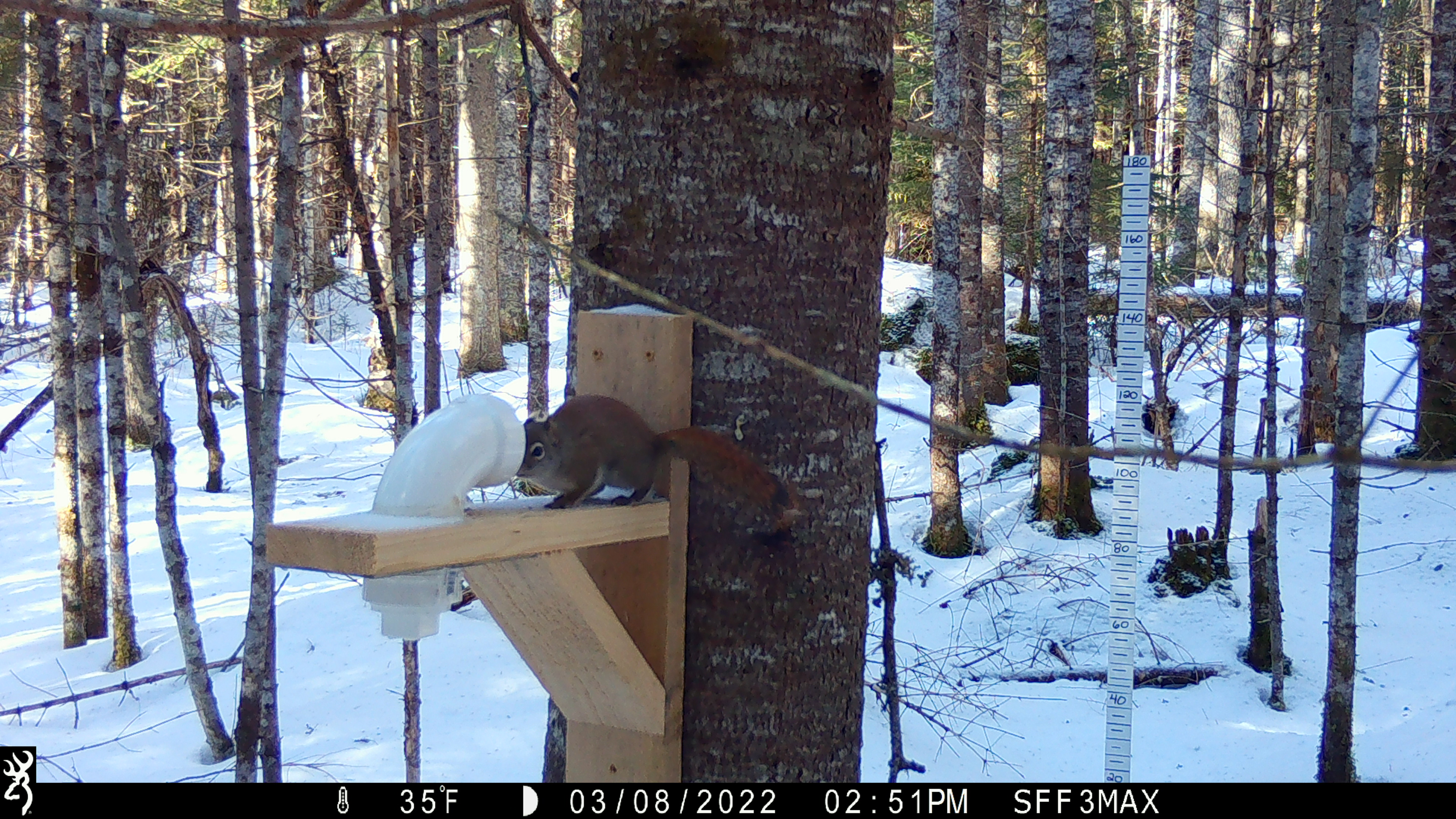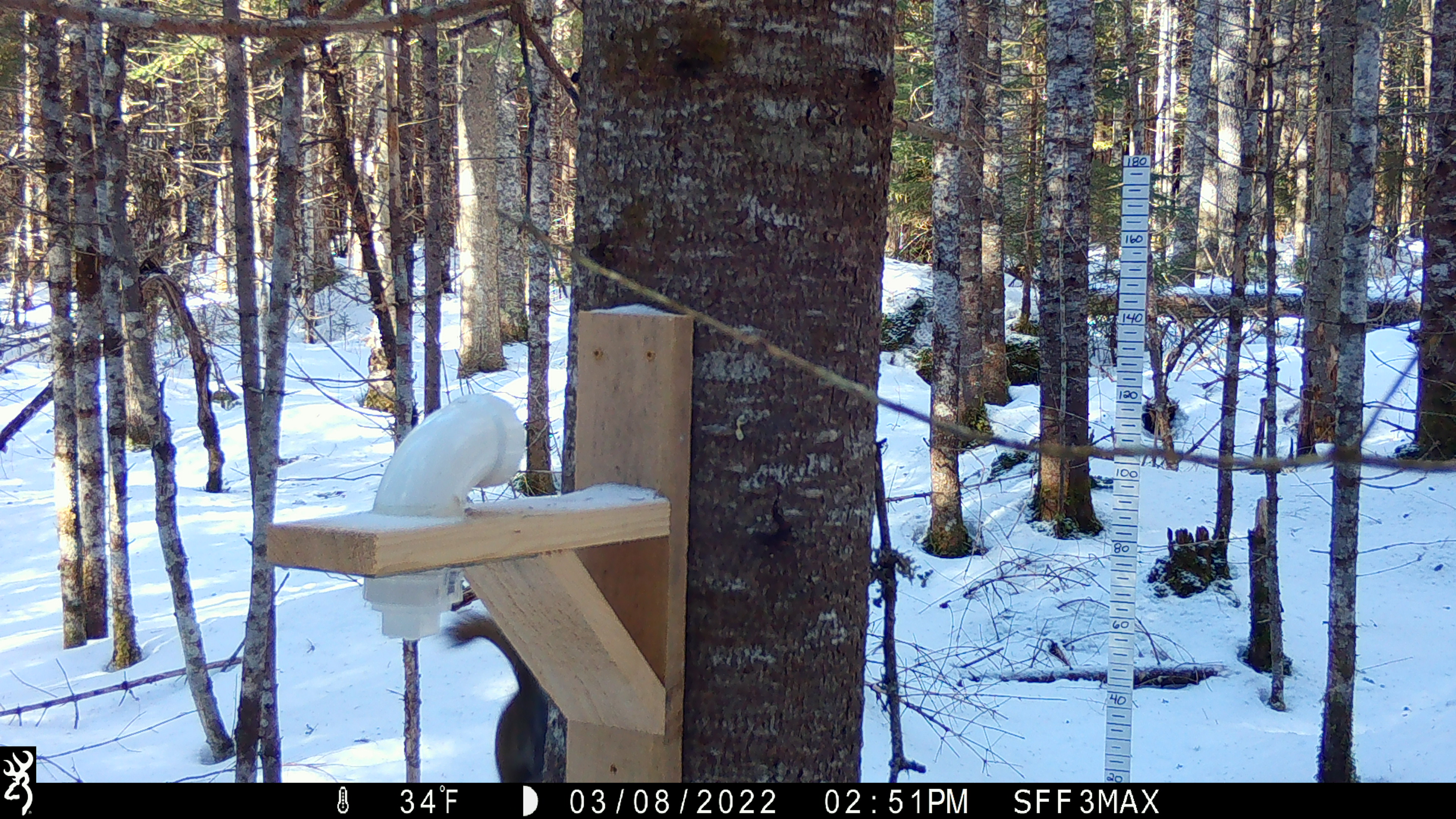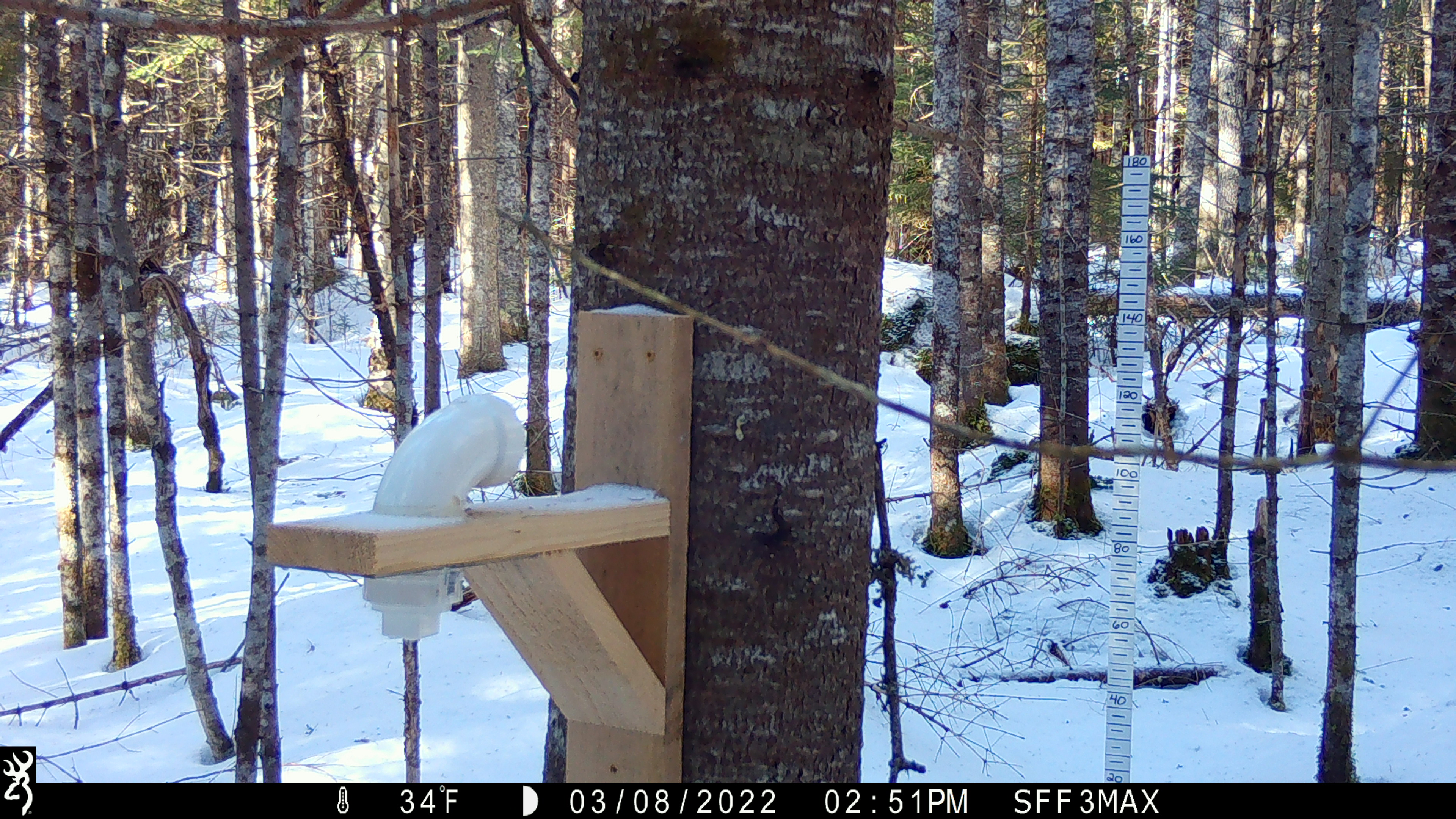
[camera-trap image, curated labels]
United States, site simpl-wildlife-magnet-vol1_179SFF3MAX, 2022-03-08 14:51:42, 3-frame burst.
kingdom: Animalia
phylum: Chordata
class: Mammalia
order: Rodentia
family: Sciuridae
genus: Tamiasciurus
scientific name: Tamiasciurus hudsonicus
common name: red squirrel